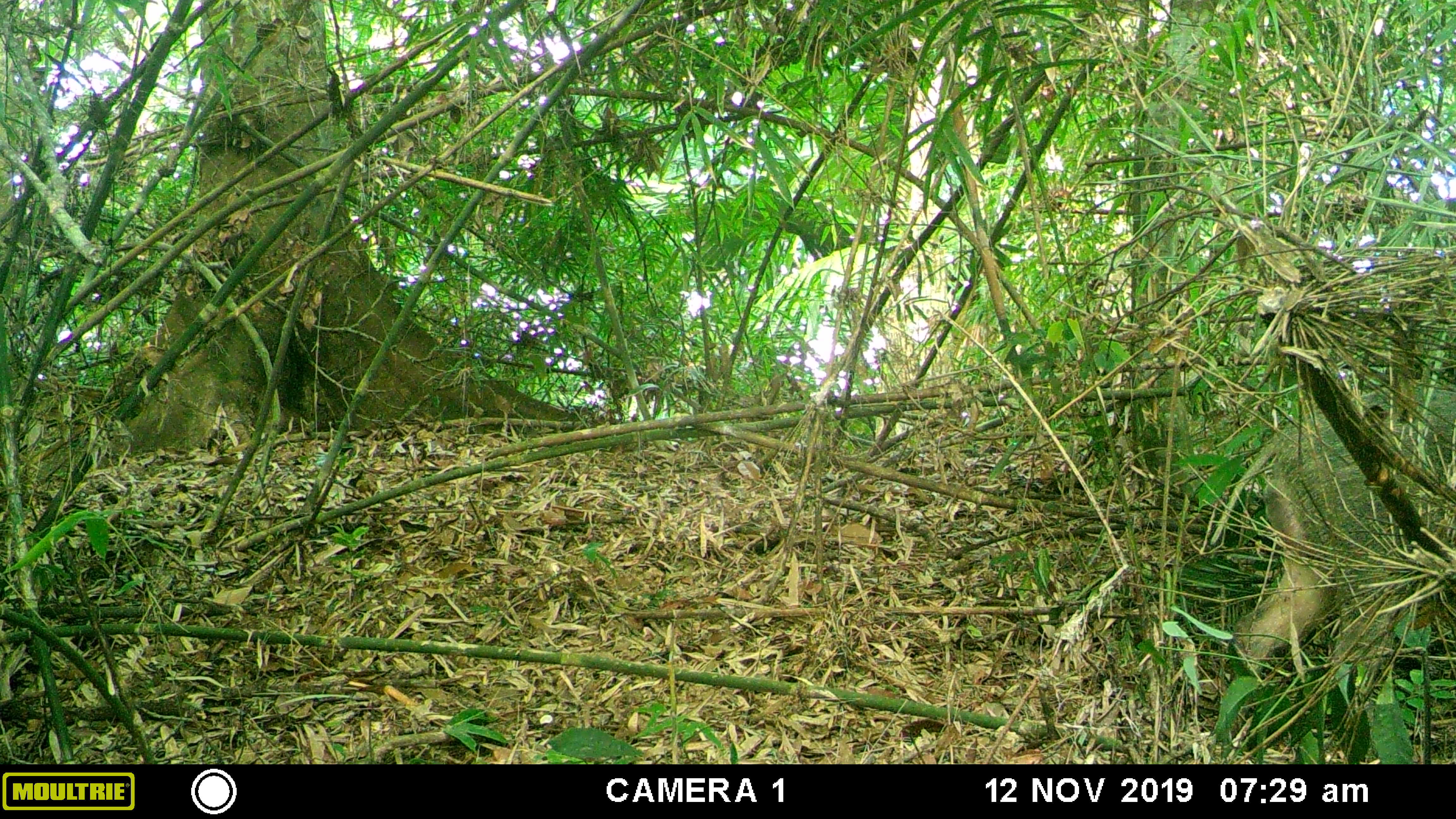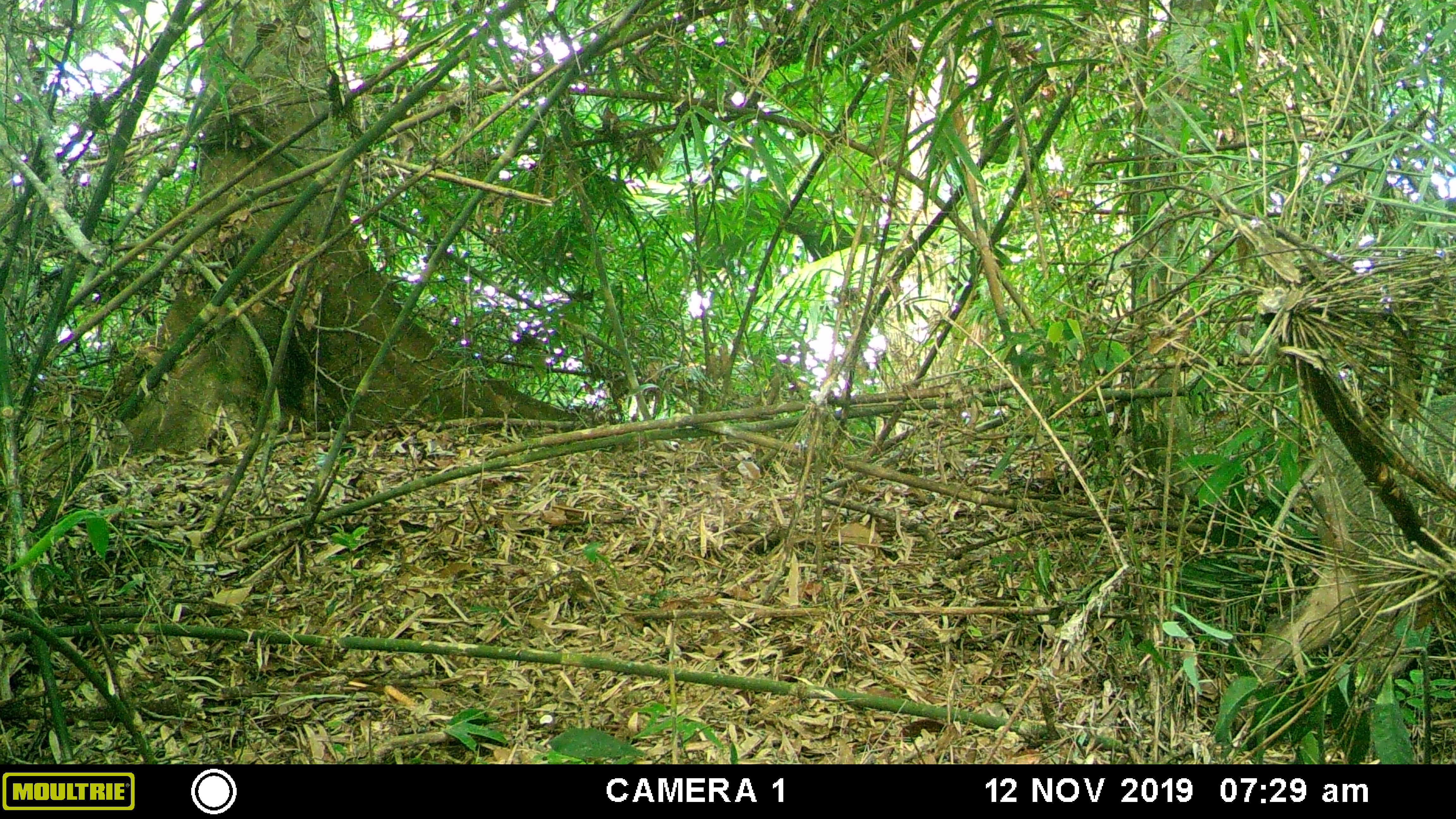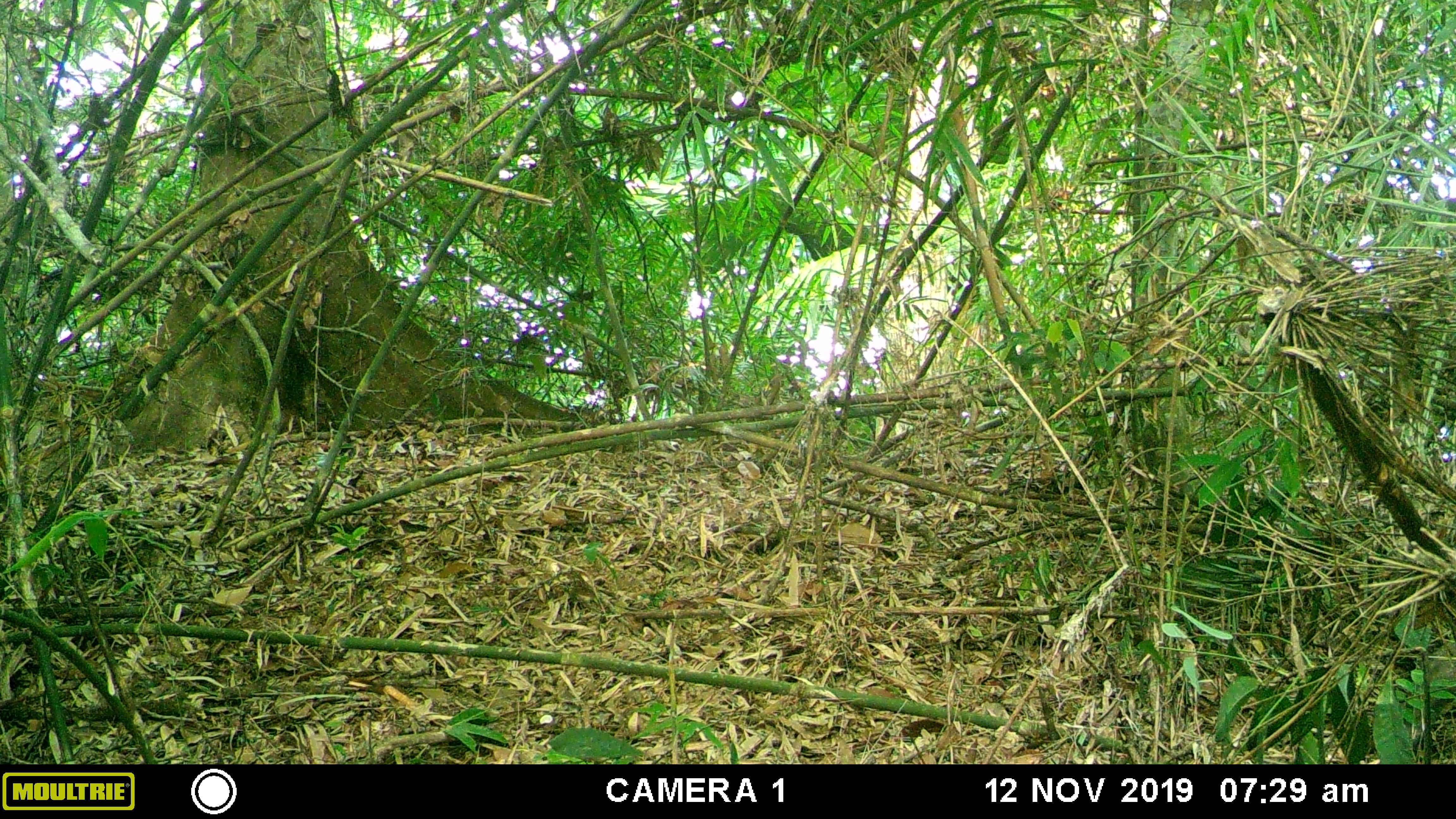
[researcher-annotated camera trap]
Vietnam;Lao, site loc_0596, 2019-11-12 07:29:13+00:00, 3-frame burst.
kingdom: Animalia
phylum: Chordata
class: Mammalia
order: Artiodactyla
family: Suidae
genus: Sus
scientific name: Sus scrofa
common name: eurasian wild pig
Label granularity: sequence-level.